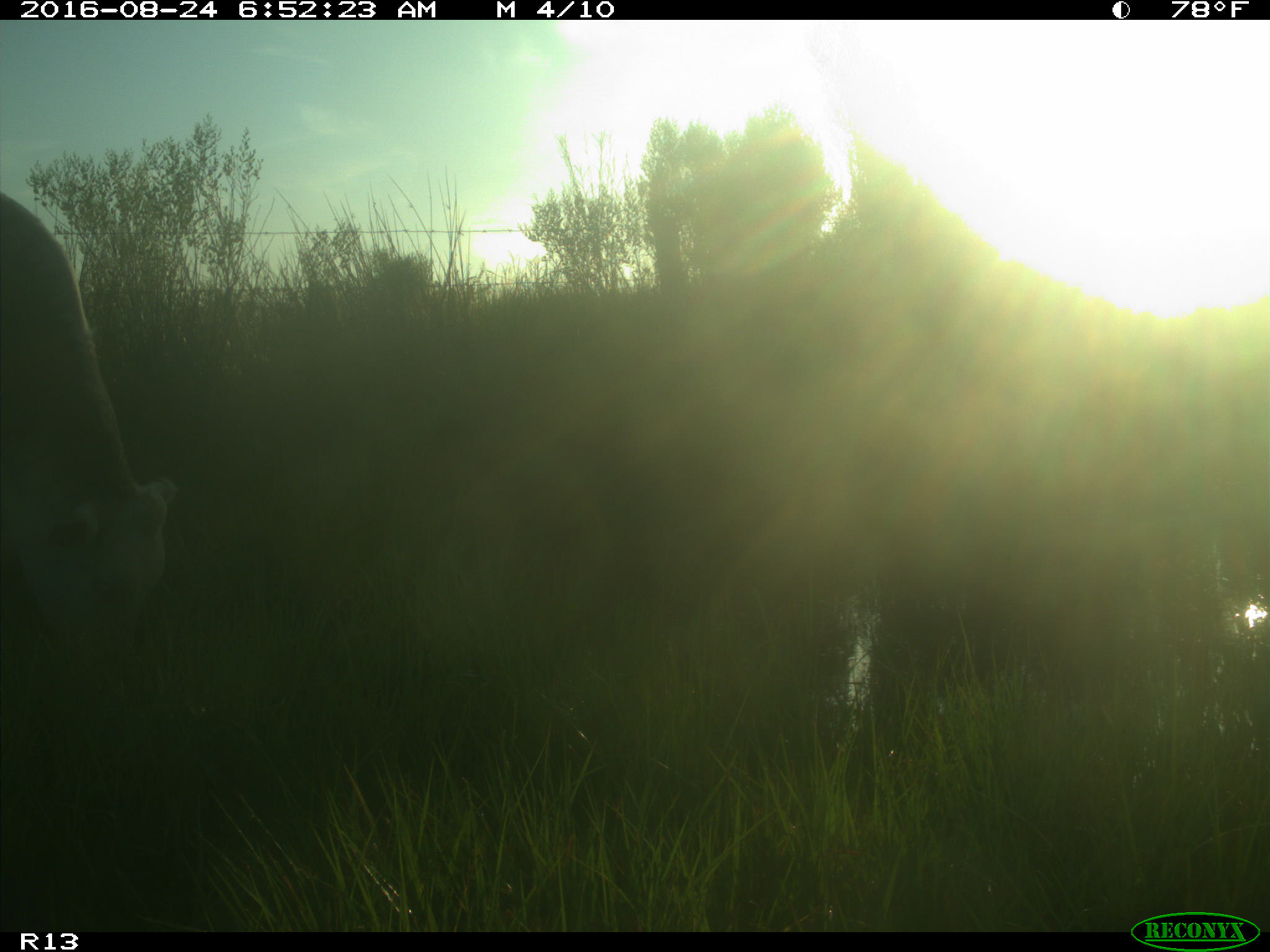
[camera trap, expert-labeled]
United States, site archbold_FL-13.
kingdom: Animalia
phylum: Chordata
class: Mammalia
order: Artiodactyla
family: Bovidae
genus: Bos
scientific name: Bos taurus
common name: domestic cow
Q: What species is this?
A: Bos taurus (domestic cow).